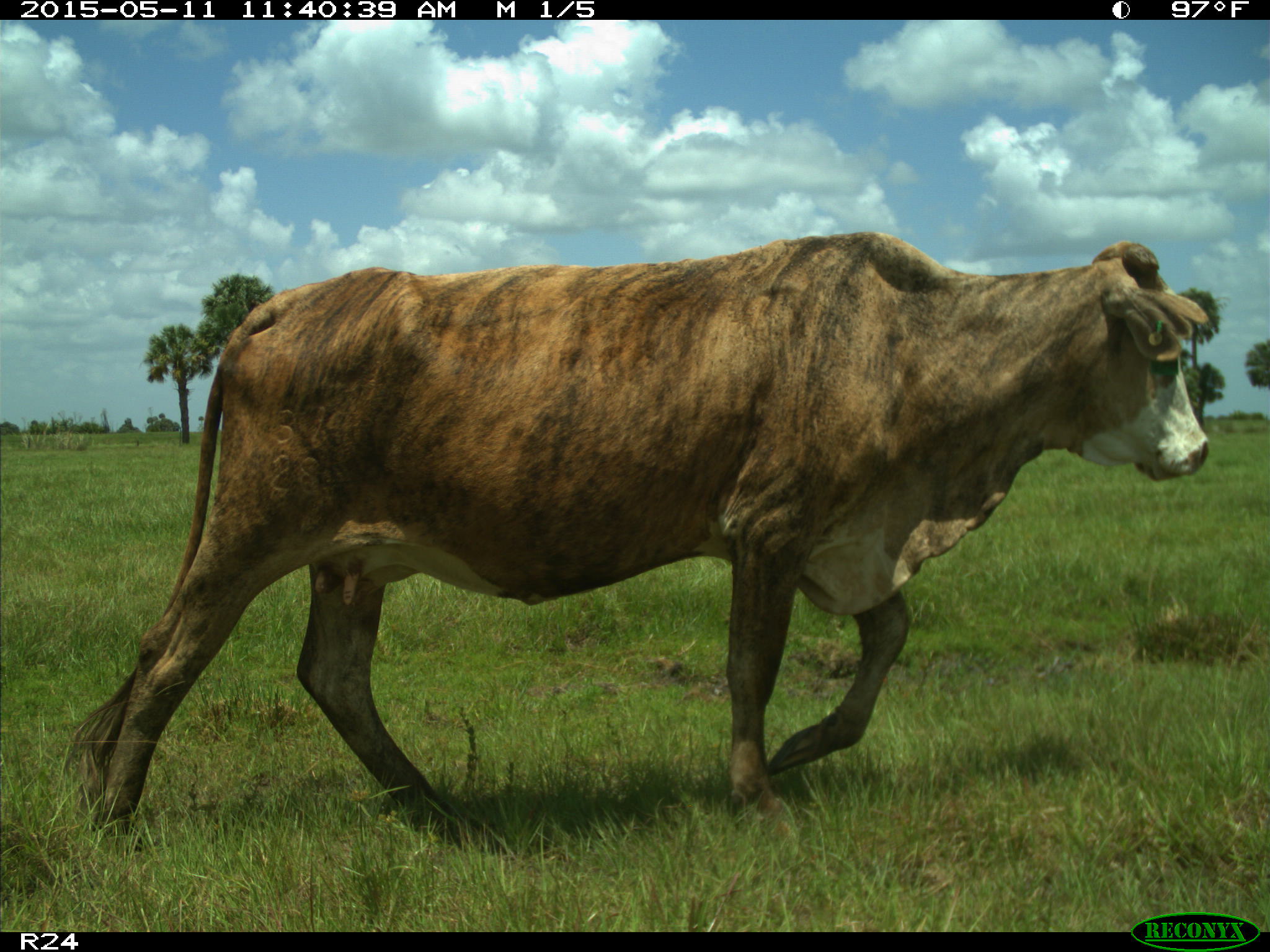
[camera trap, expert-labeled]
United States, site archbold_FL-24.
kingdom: Animalia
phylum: Chordata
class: Mammalia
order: Artiodactyla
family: Bovidae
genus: Bos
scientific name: Bos taurus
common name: domestic cow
Bos taurus (domestic cow).